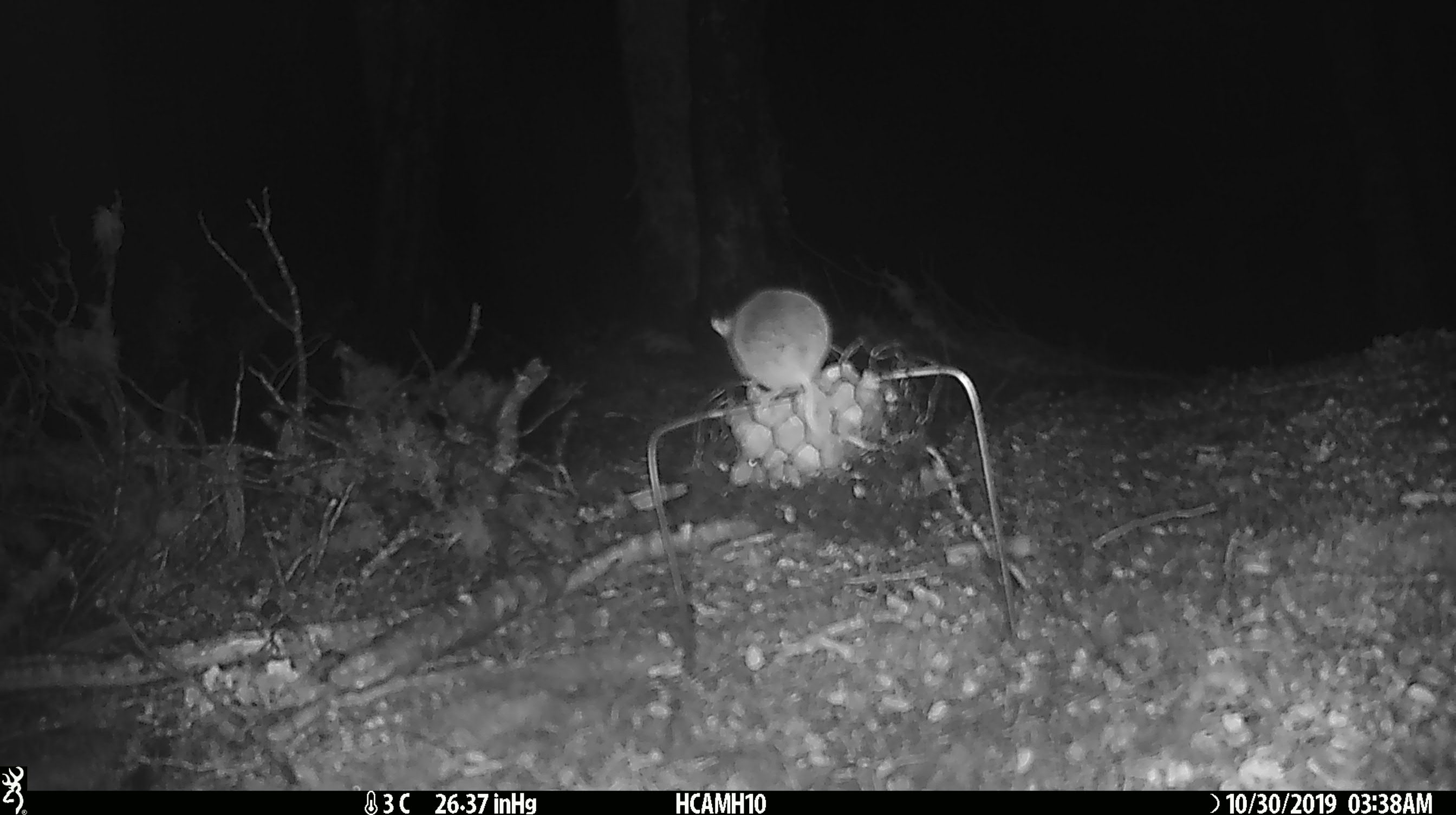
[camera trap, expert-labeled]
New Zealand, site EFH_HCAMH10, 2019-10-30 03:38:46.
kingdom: Animalia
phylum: Chordata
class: Mammalia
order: Rodentia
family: Muridae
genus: Mus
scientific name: Mus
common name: mouse